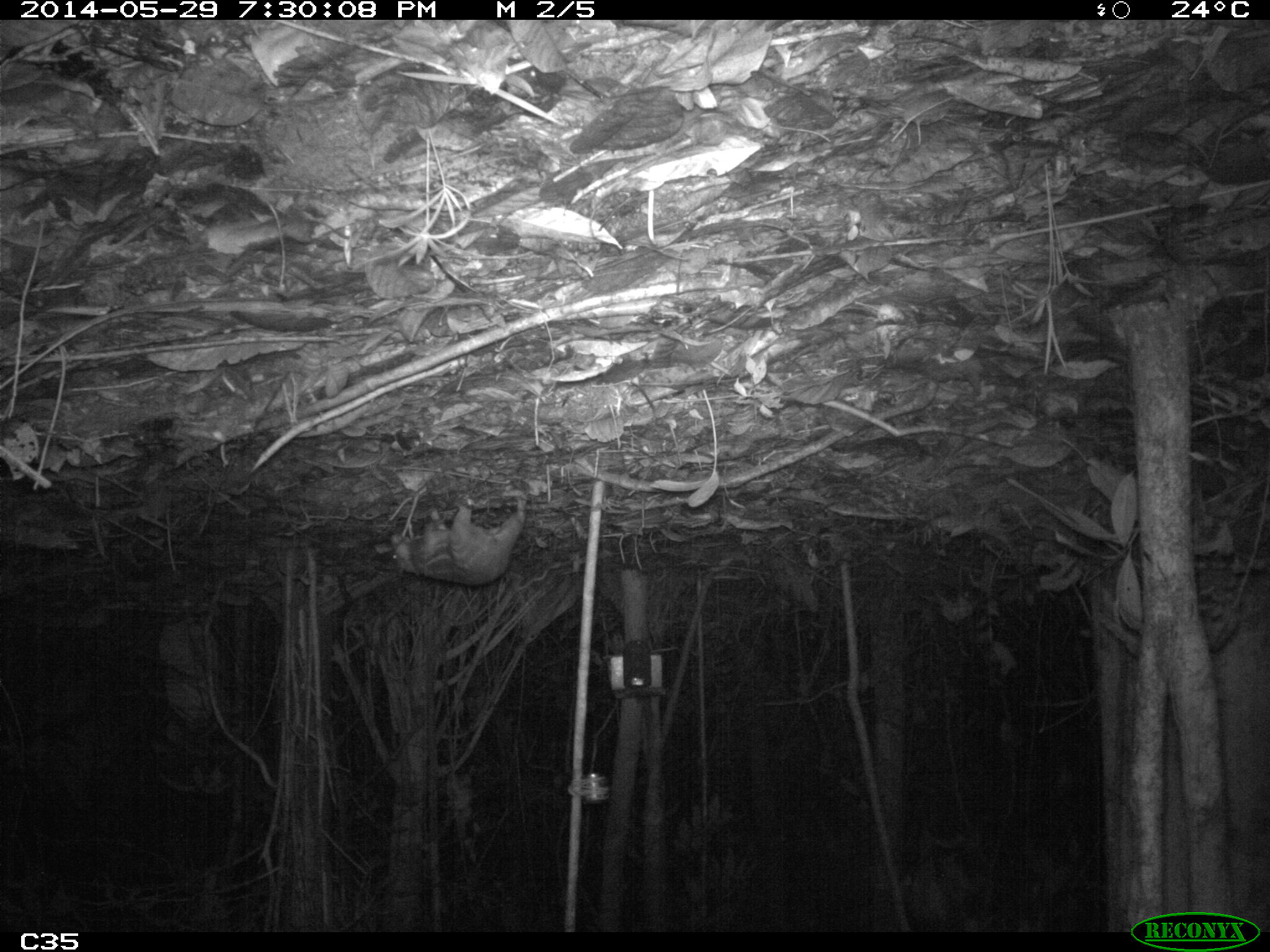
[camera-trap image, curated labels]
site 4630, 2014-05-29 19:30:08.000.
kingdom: Animalia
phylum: Chordata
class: Mammalia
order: Rodentia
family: Cuniculidae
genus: Cuniculus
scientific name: Cuniculus paca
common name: spotted paca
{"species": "Cuniculus paca (spotted paca)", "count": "1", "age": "adult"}